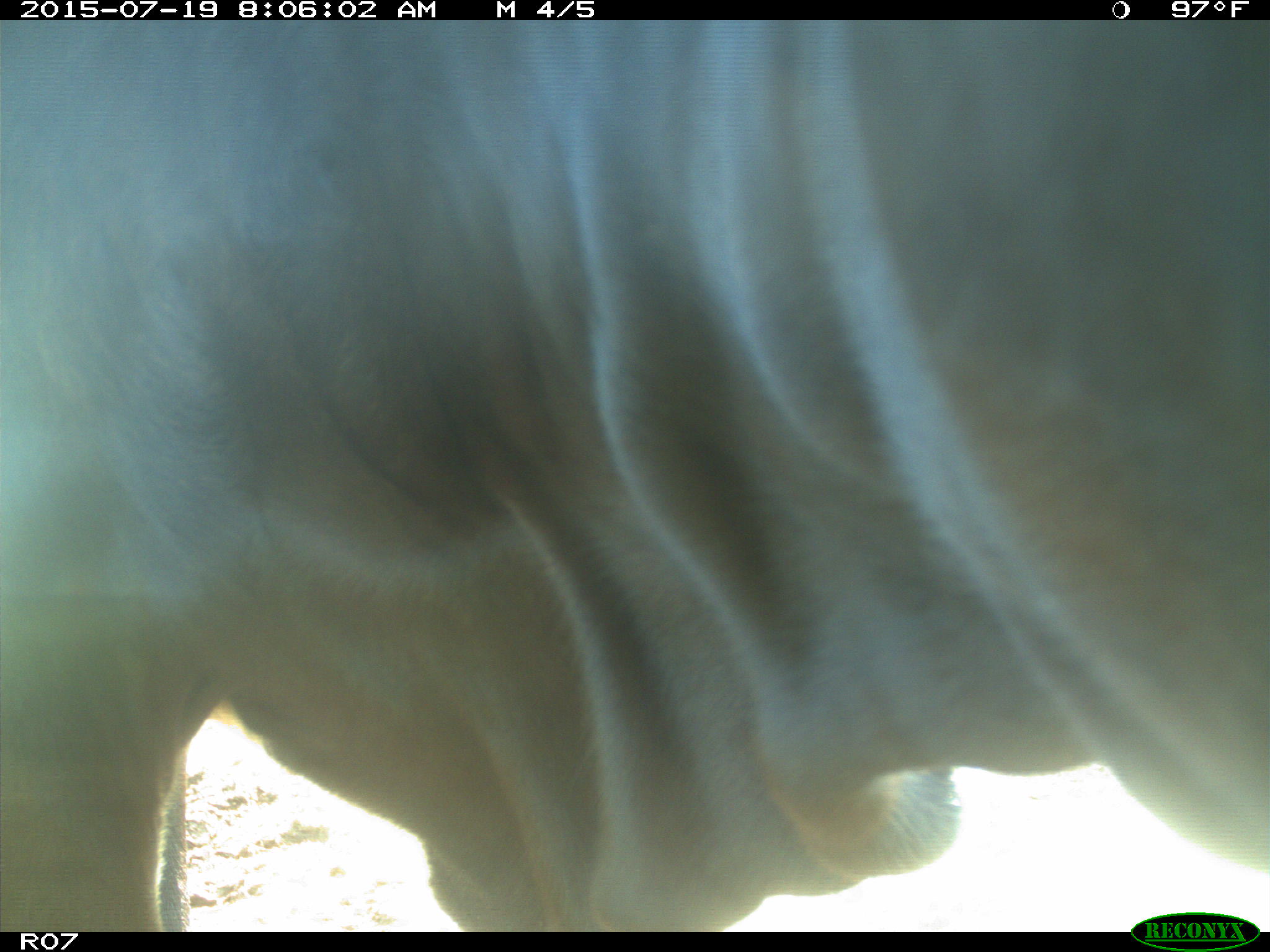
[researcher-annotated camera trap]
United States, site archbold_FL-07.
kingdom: Animalia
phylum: Chordata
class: Mammalia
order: Artiodactyla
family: Bovidae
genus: Bos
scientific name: Bos taurus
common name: domestic cow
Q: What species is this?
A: Bos taurus (domestic cow).